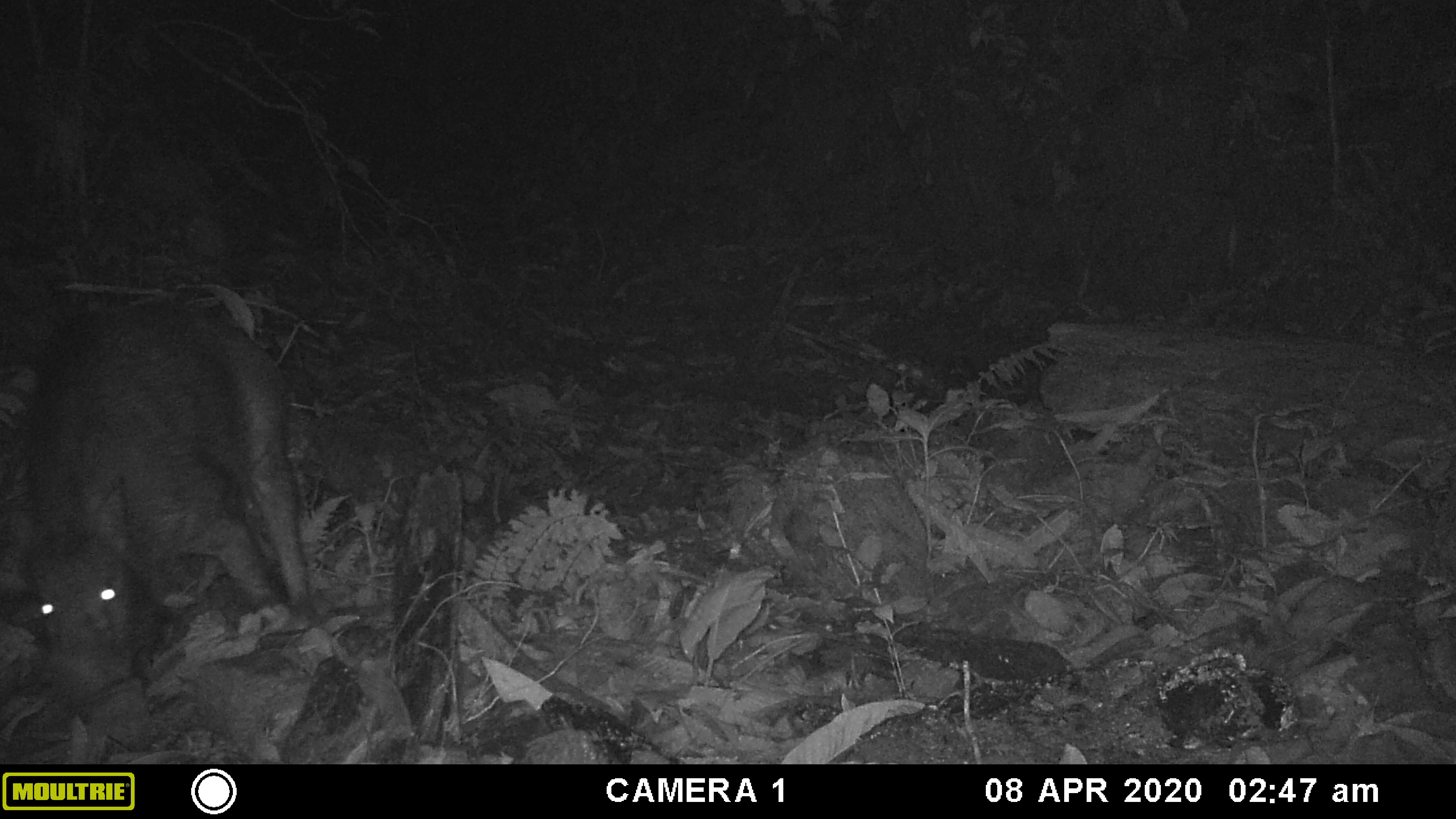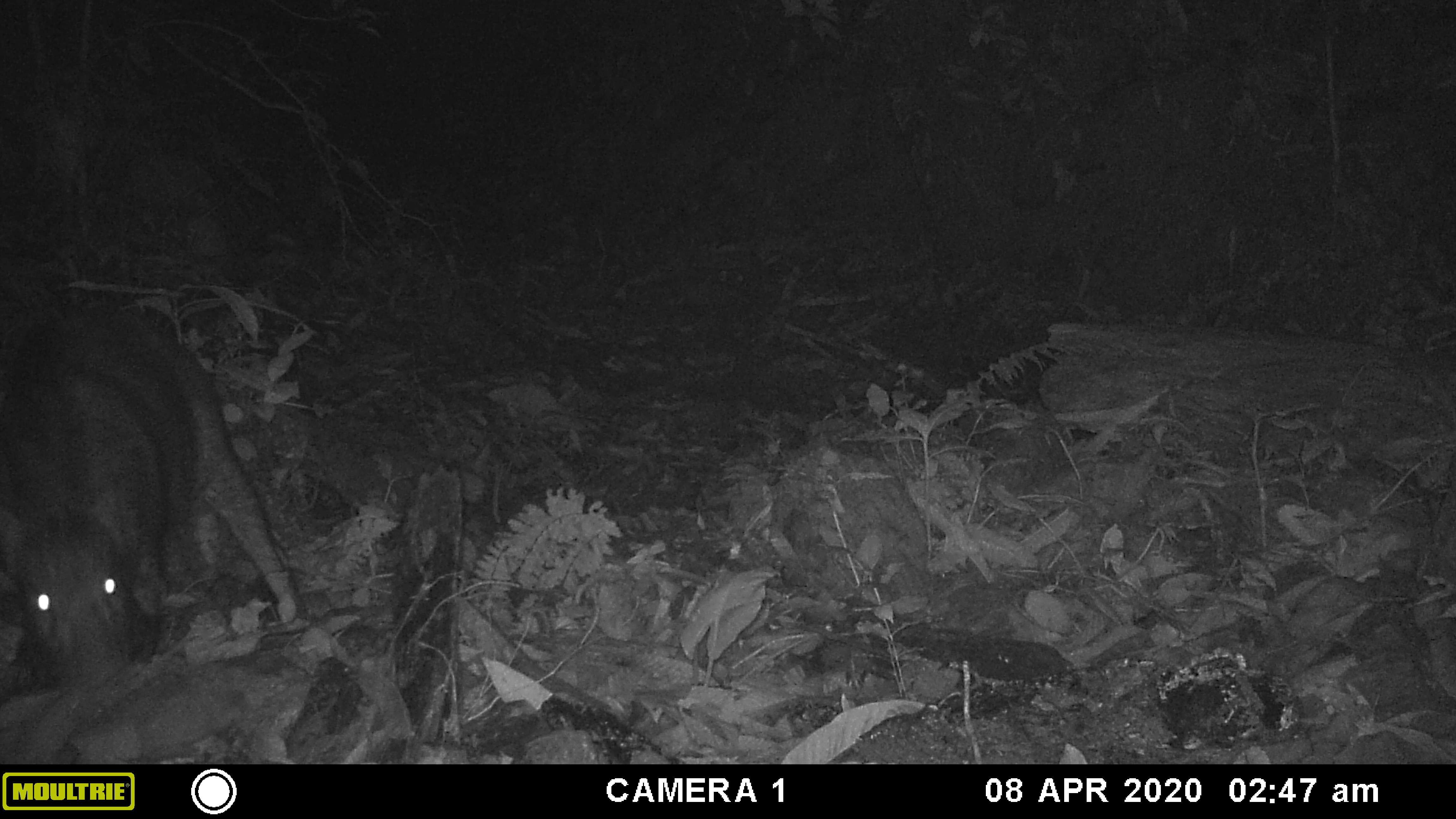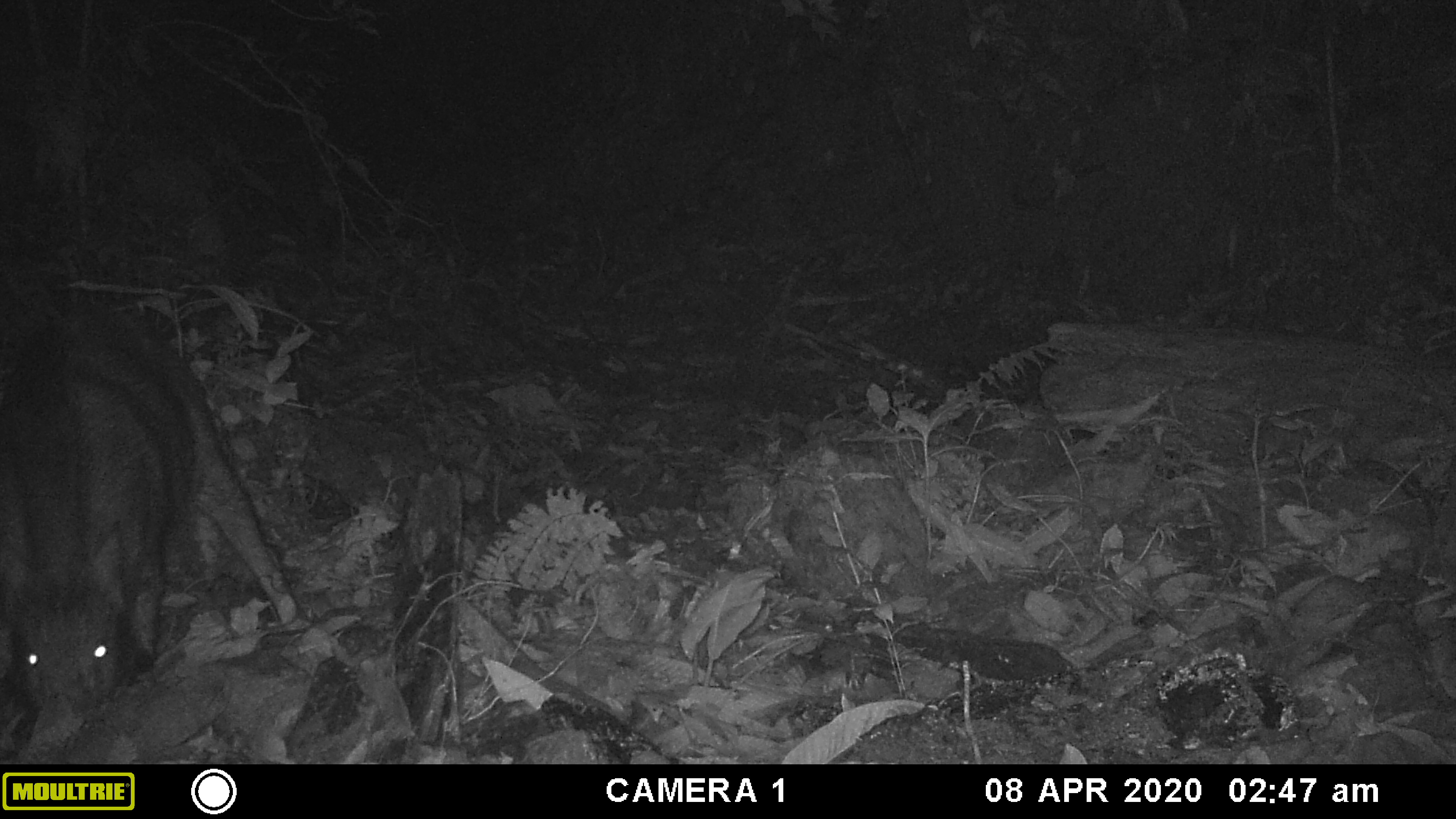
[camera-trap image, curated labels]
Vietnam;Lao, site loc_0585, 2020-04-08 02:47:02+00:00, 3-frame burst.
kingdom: Animalia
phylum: Chordata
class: Mammalia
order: Artiodactyla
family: Suidae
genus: Sus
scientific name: Sus scrofa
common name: eurasian wild pig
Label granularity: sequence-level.